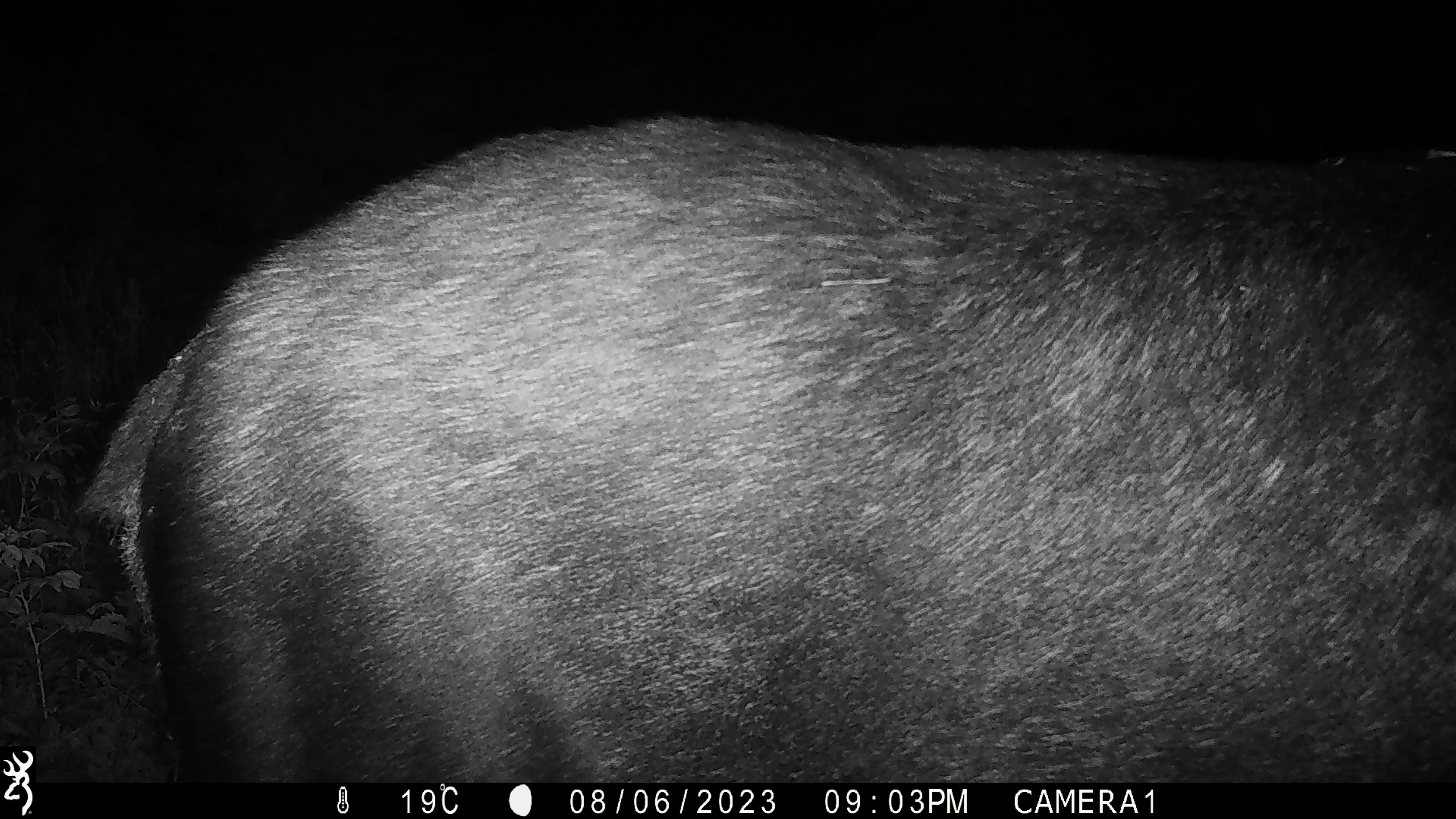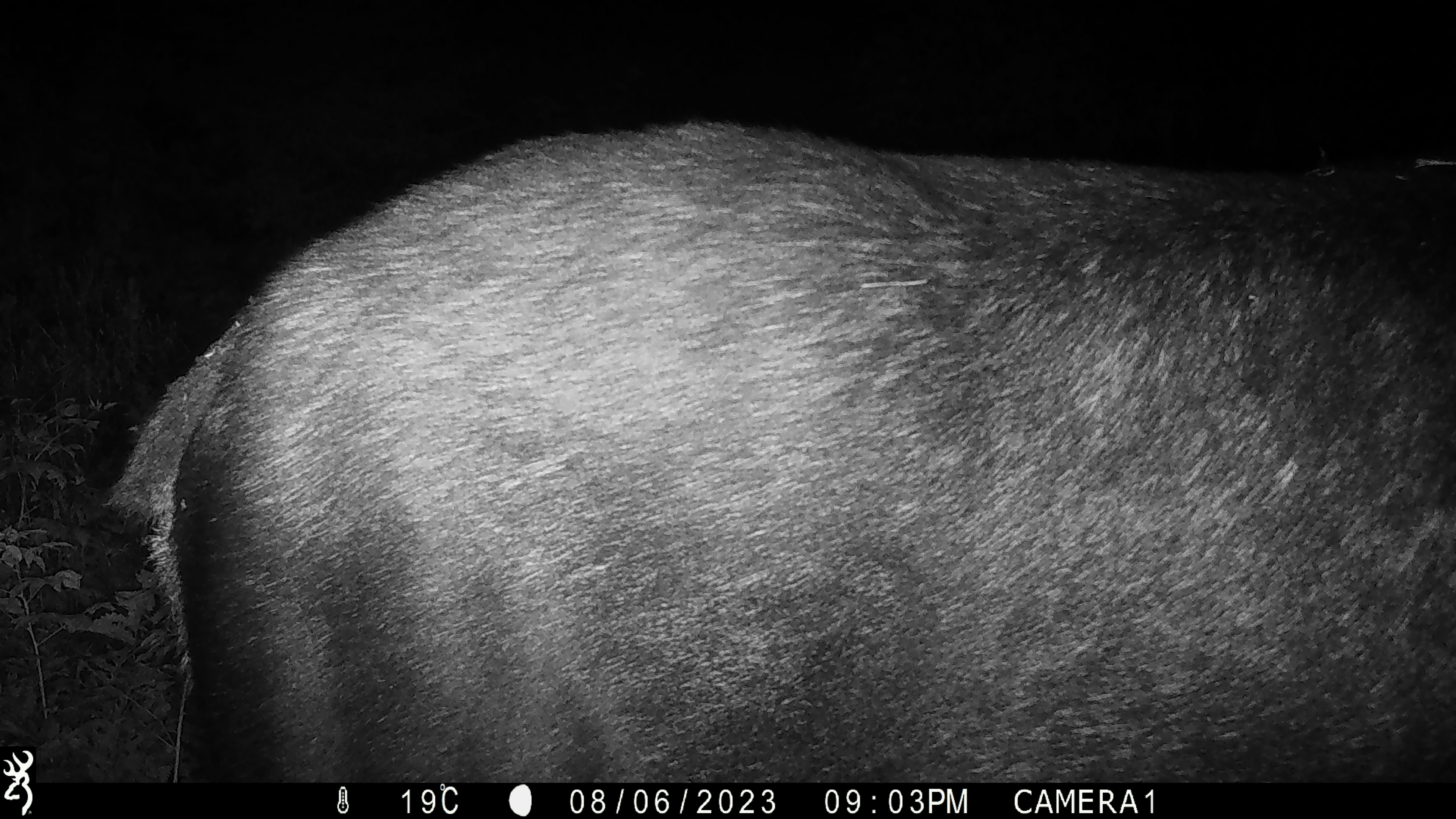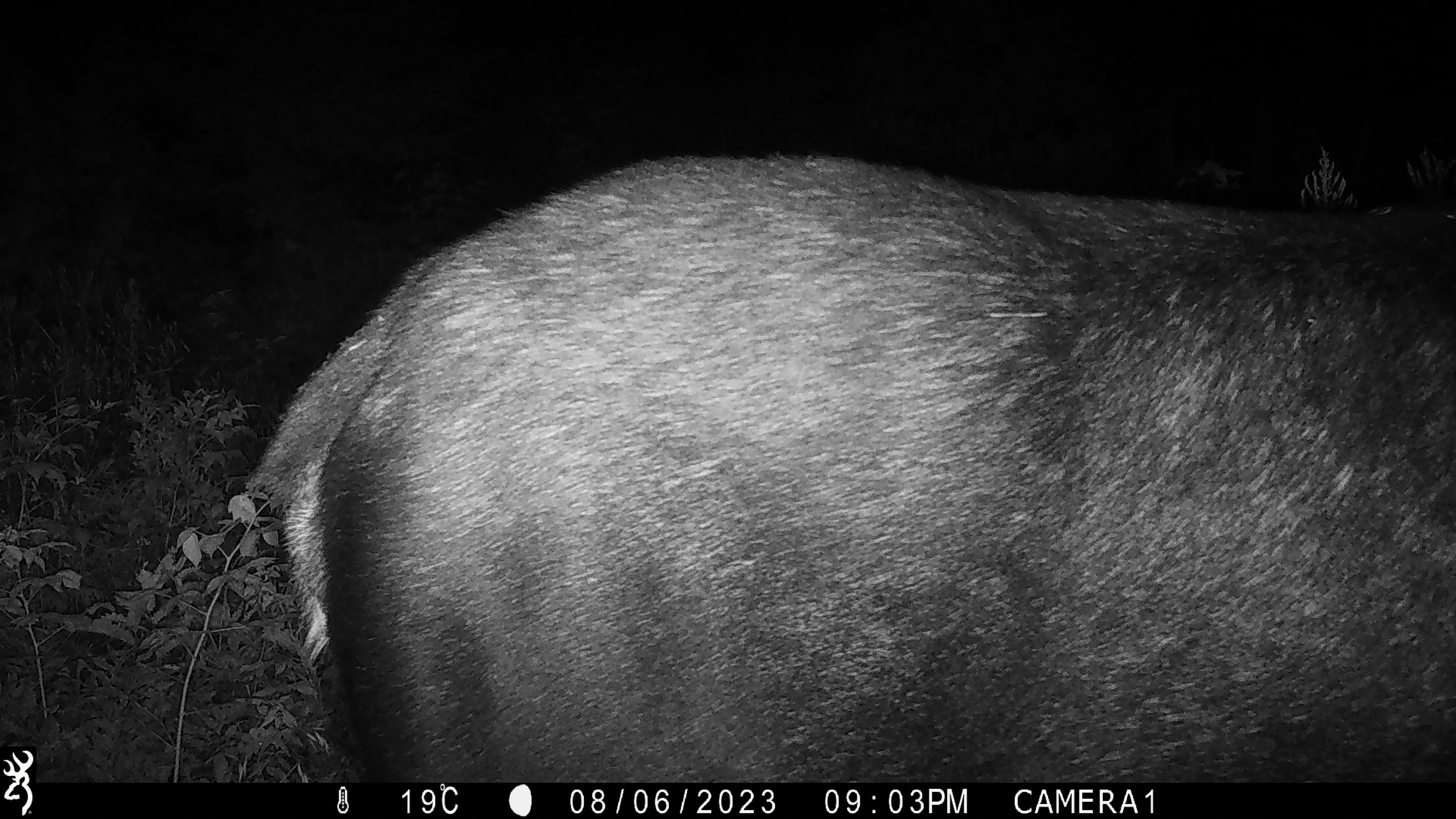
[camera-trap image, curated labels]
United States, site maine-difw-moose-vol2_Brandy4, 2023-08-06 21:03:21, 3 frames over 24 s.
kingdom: Animalia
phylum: Chordata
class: Mammalia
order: Artiodactyla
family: Cervidae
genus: Alces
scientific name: Alces alces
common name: moose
Moose (Alces alces).